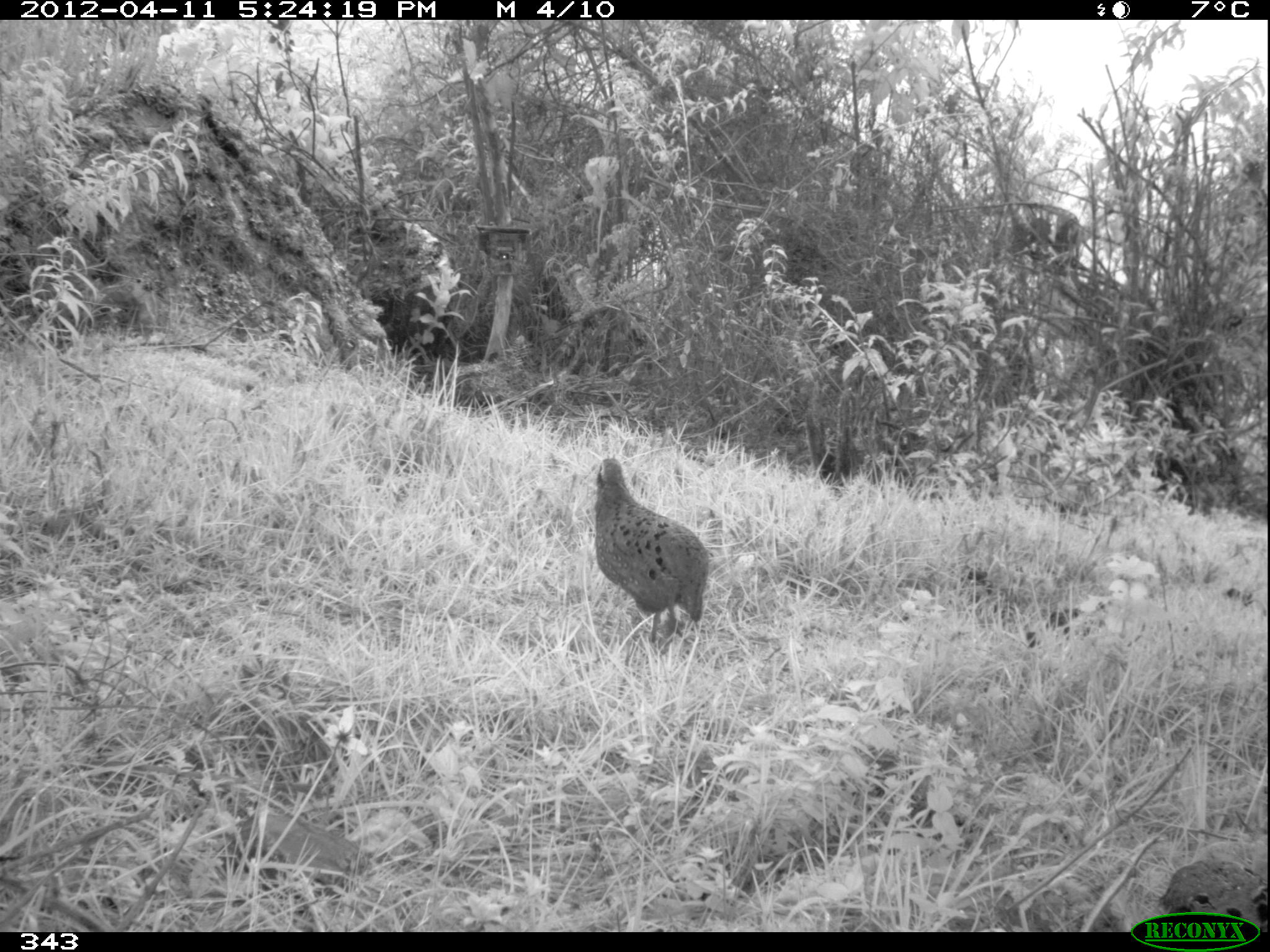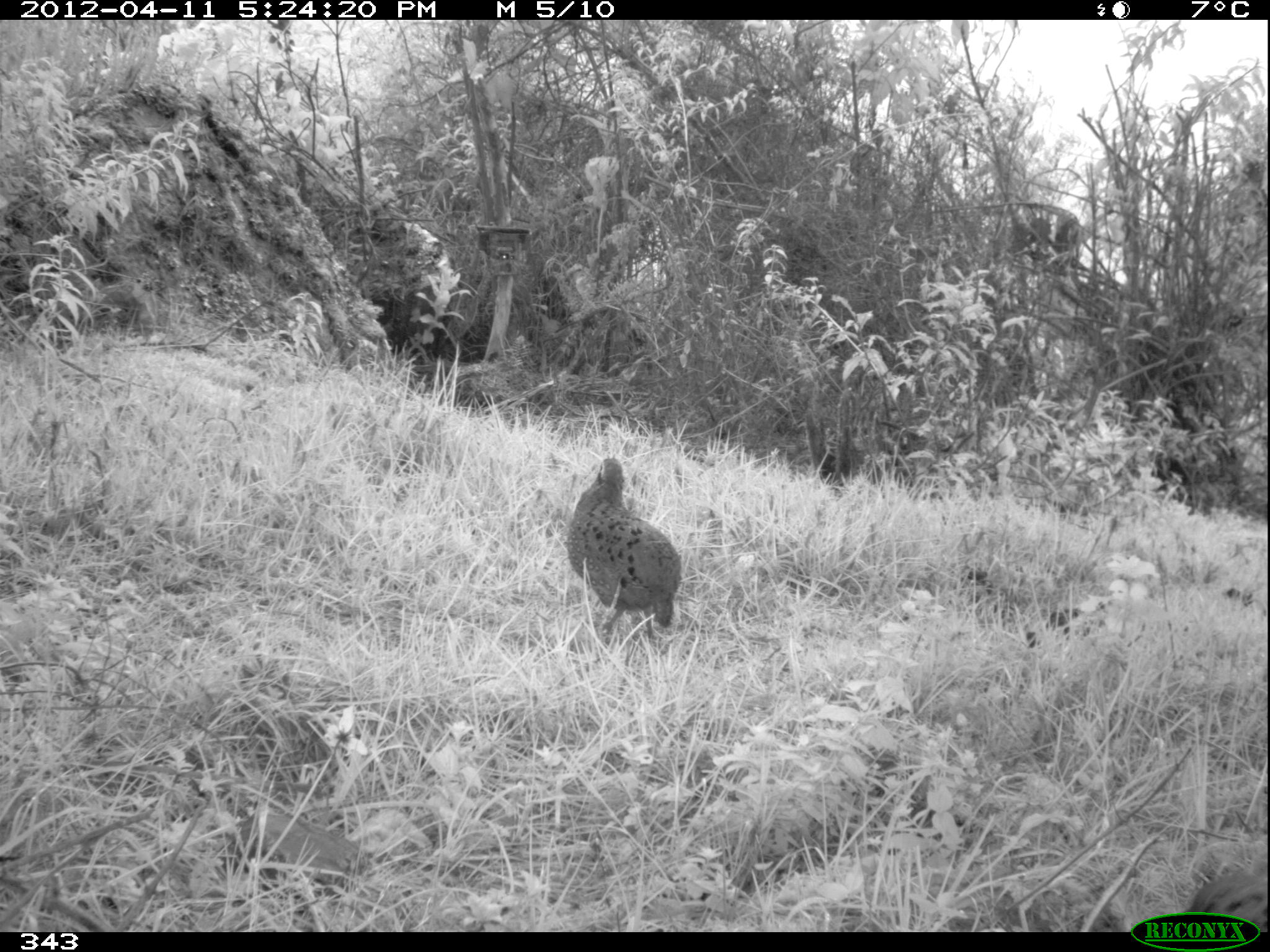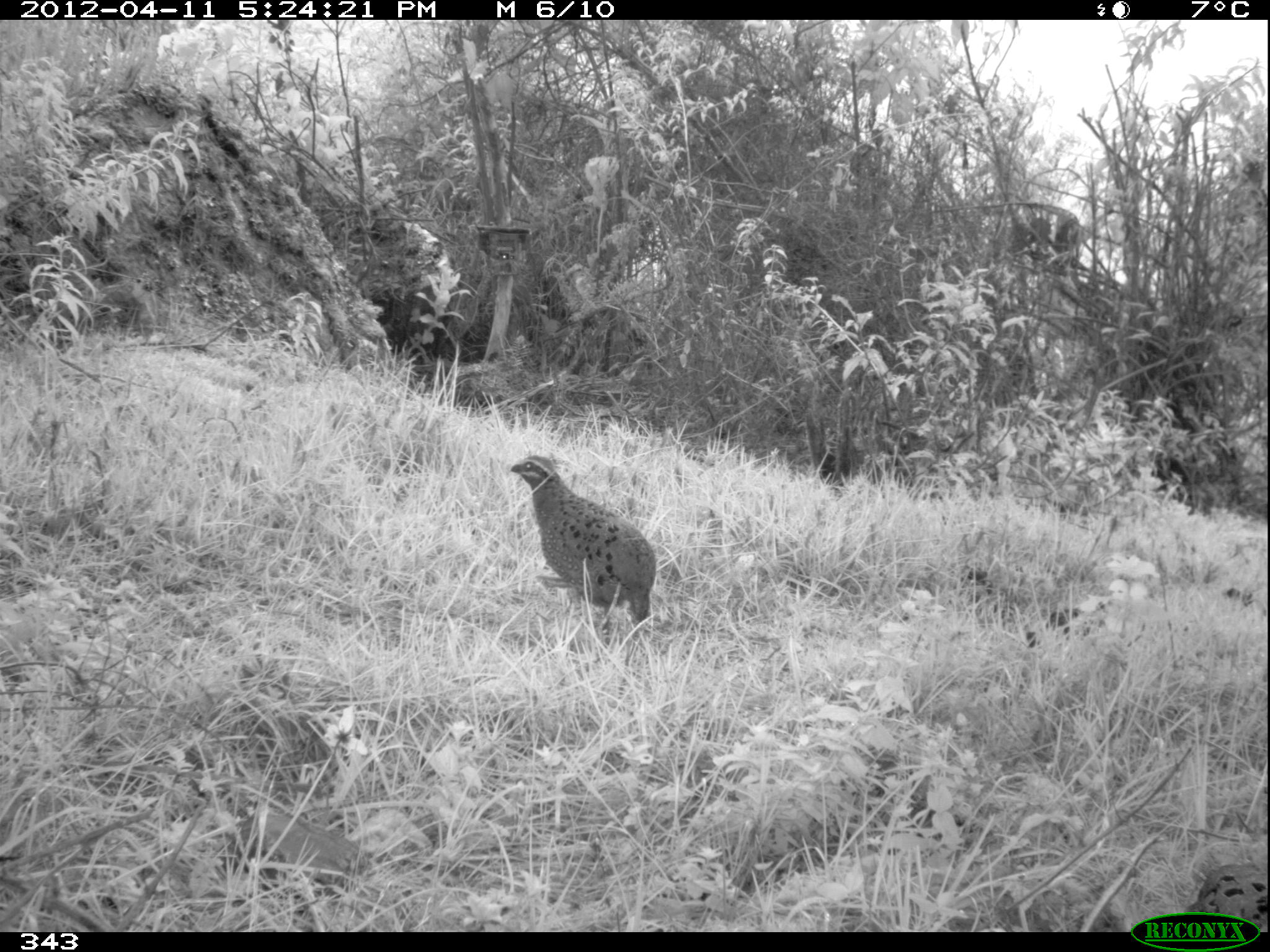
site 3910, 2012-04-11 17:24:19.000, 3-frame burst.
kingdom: Animalia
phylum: Chordata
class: Aves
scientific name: Aves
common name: bird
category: unknown bird